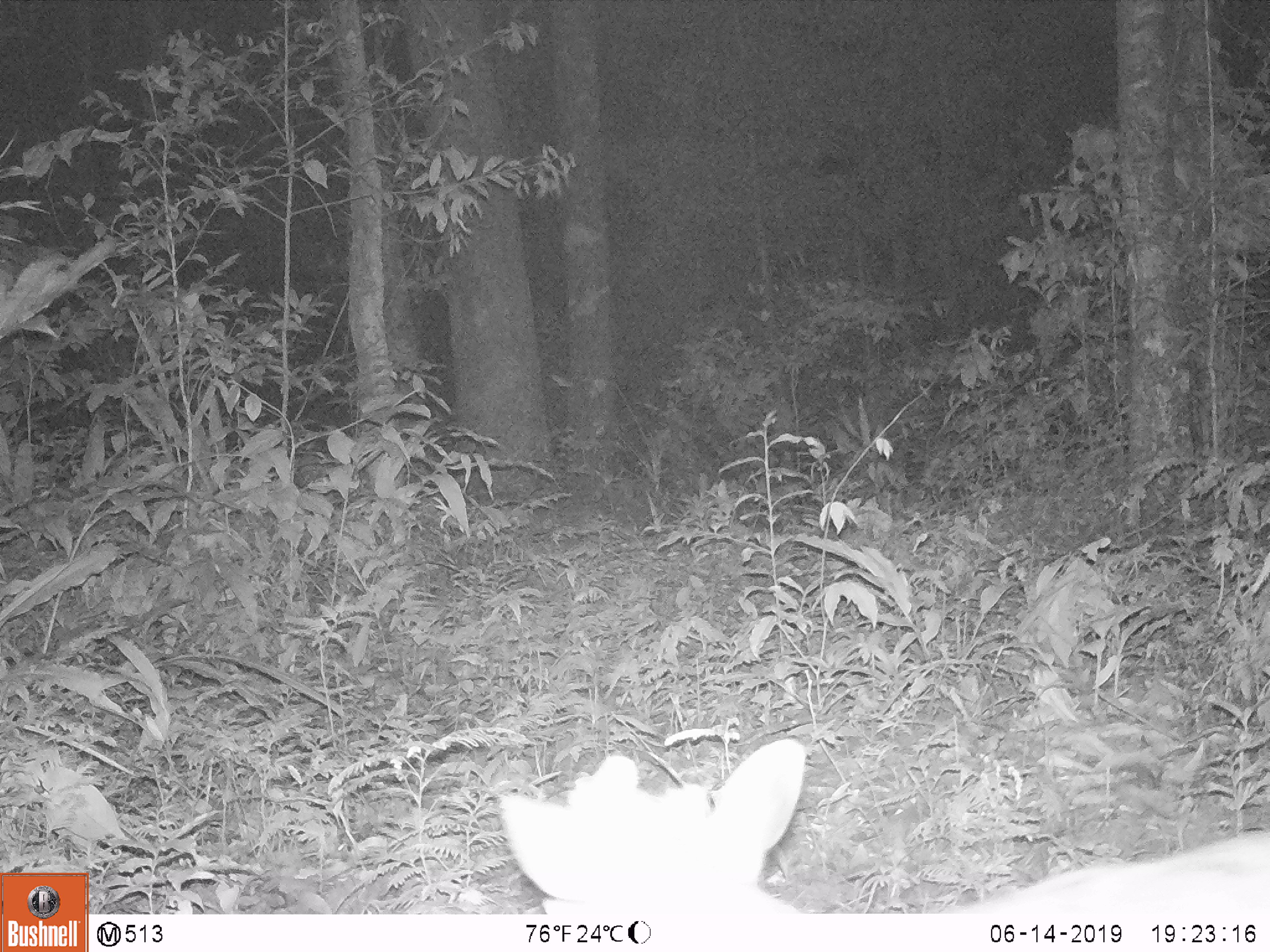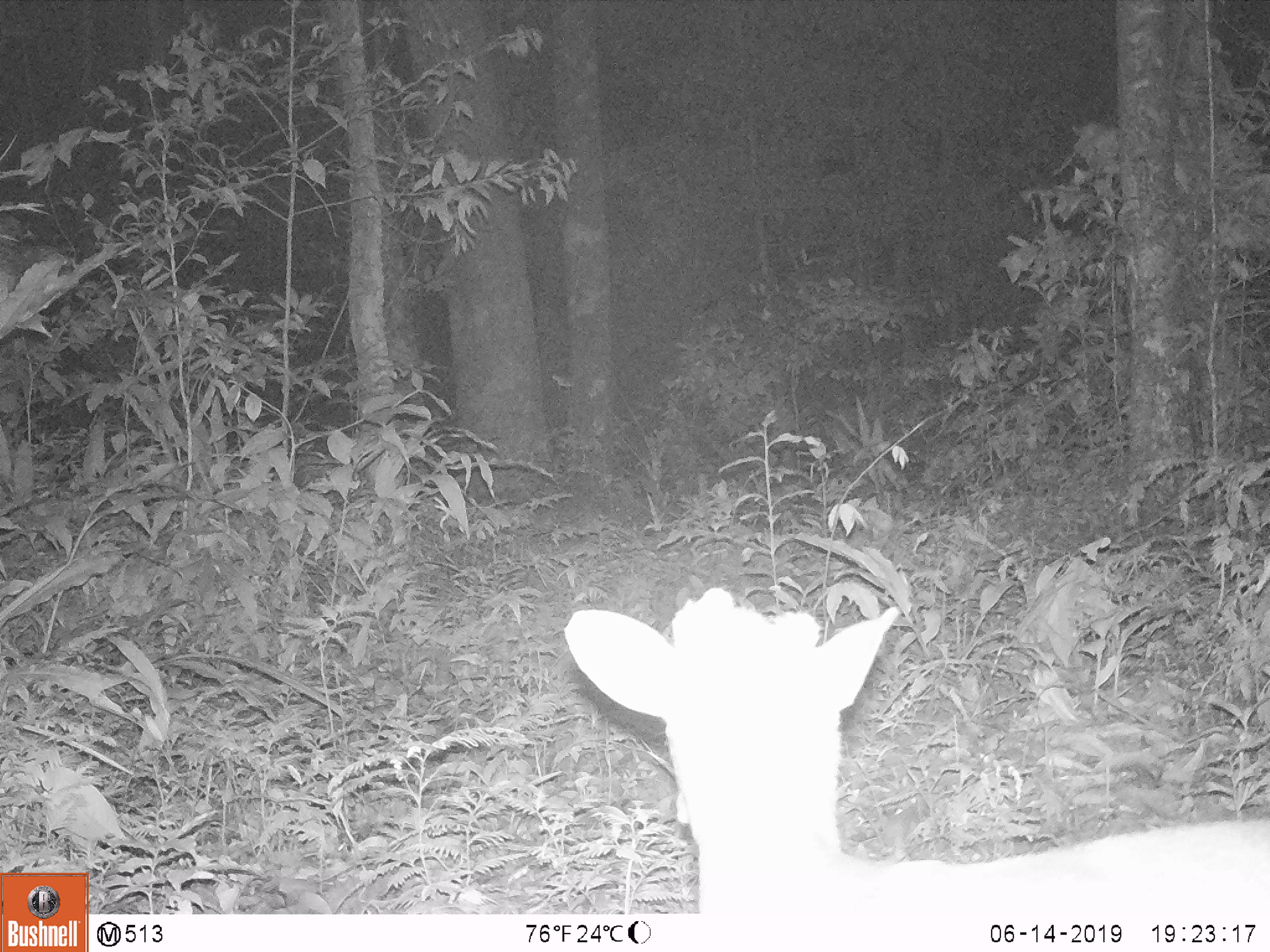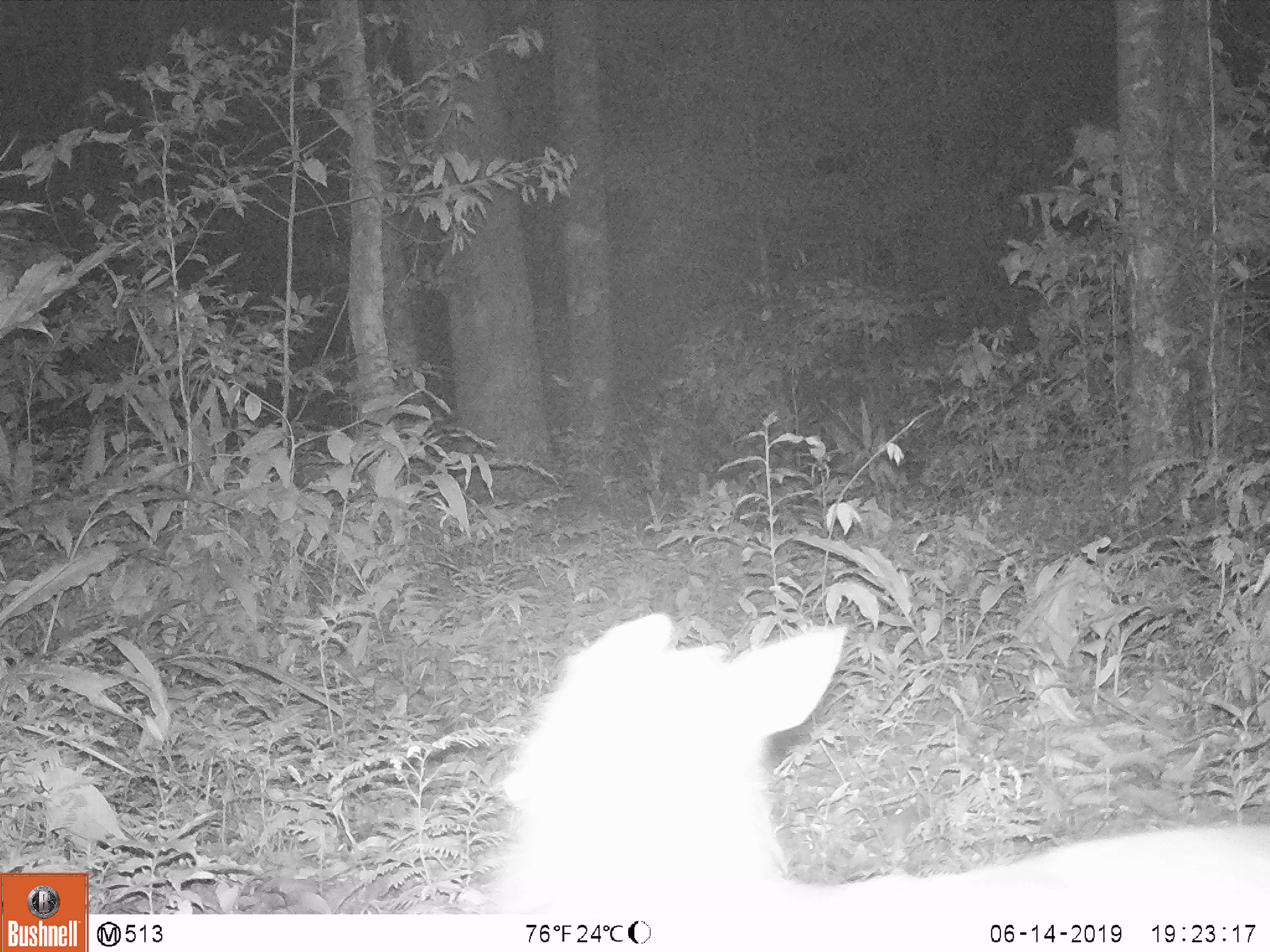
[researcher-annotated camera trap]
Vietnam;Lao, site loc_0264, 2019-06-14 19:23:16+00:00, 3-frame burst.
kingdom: Animalia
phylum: Chordata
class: Mammalia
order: Artiodactyla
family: Cervidae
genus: Muntiacus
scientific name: Muntiacus rooseveltorum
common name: roosevelt's muntjac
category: roosevelts muntjac group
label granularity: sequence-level